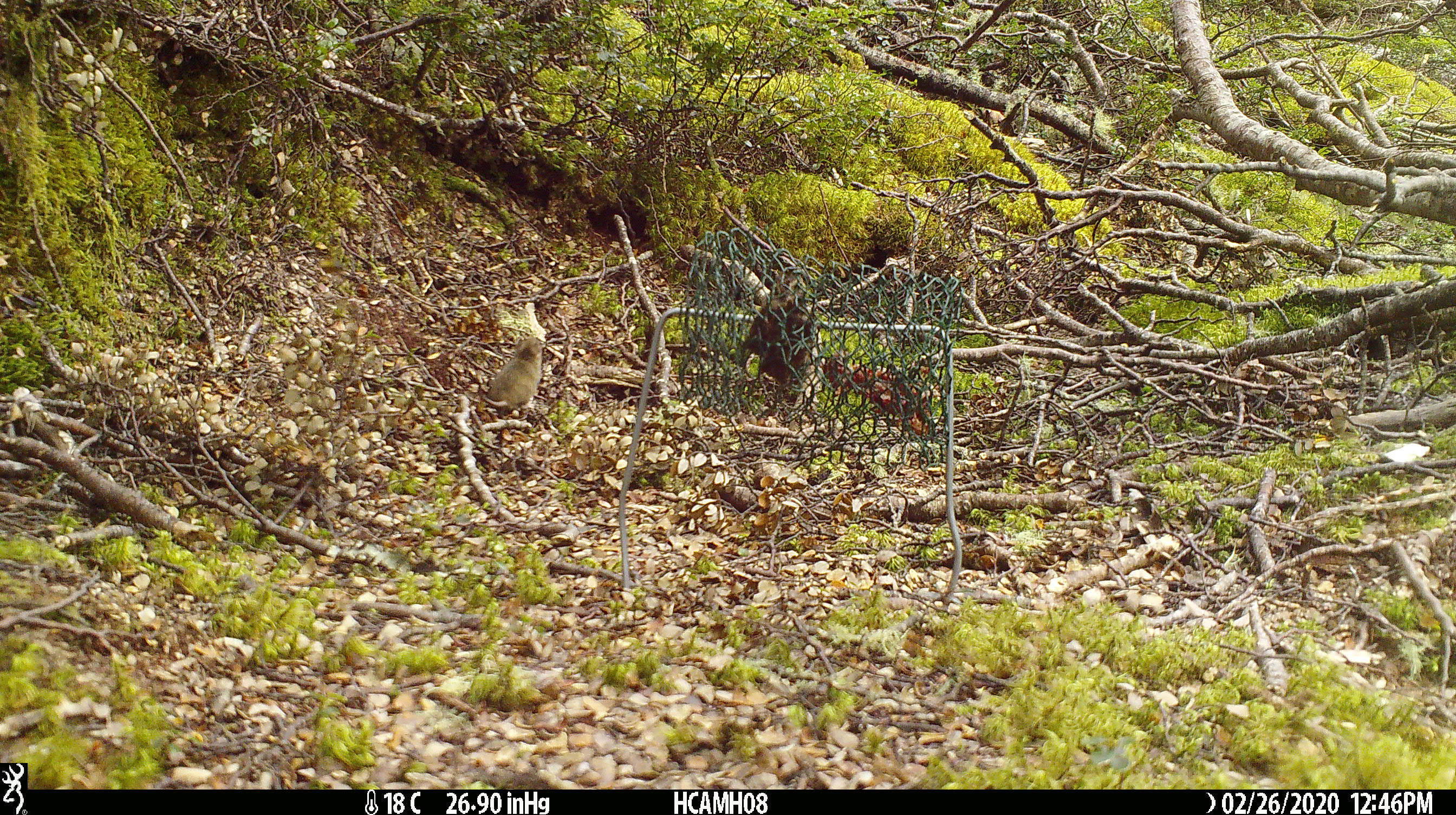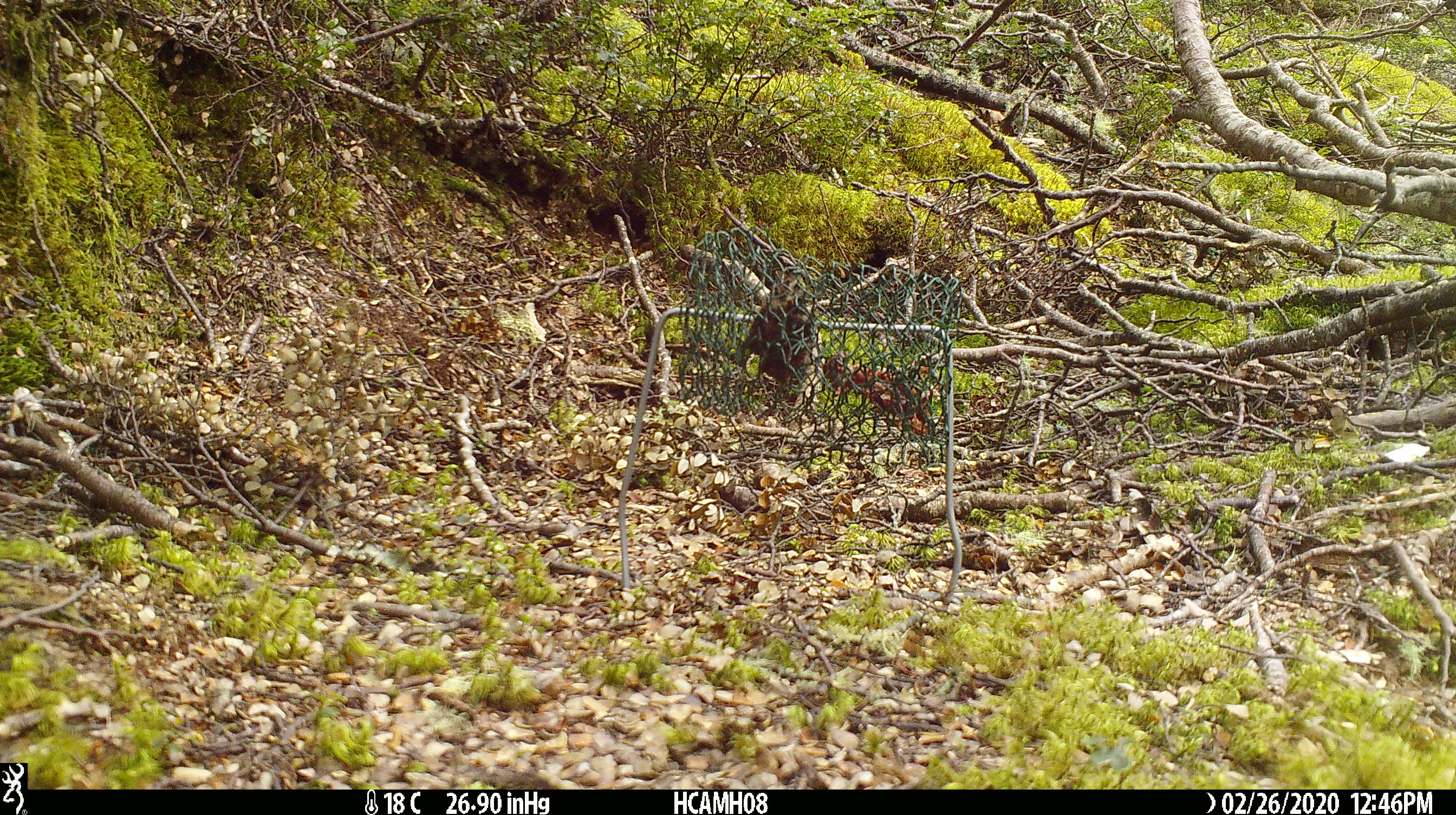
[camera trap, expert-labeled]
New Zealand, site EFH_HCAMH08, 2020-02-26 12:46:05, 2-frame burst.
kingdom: Animalia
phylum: Chordata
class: Mammalia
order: Rodentia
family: Muridae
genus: Mus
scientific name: Mus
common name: mouse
Mouse (Mus).